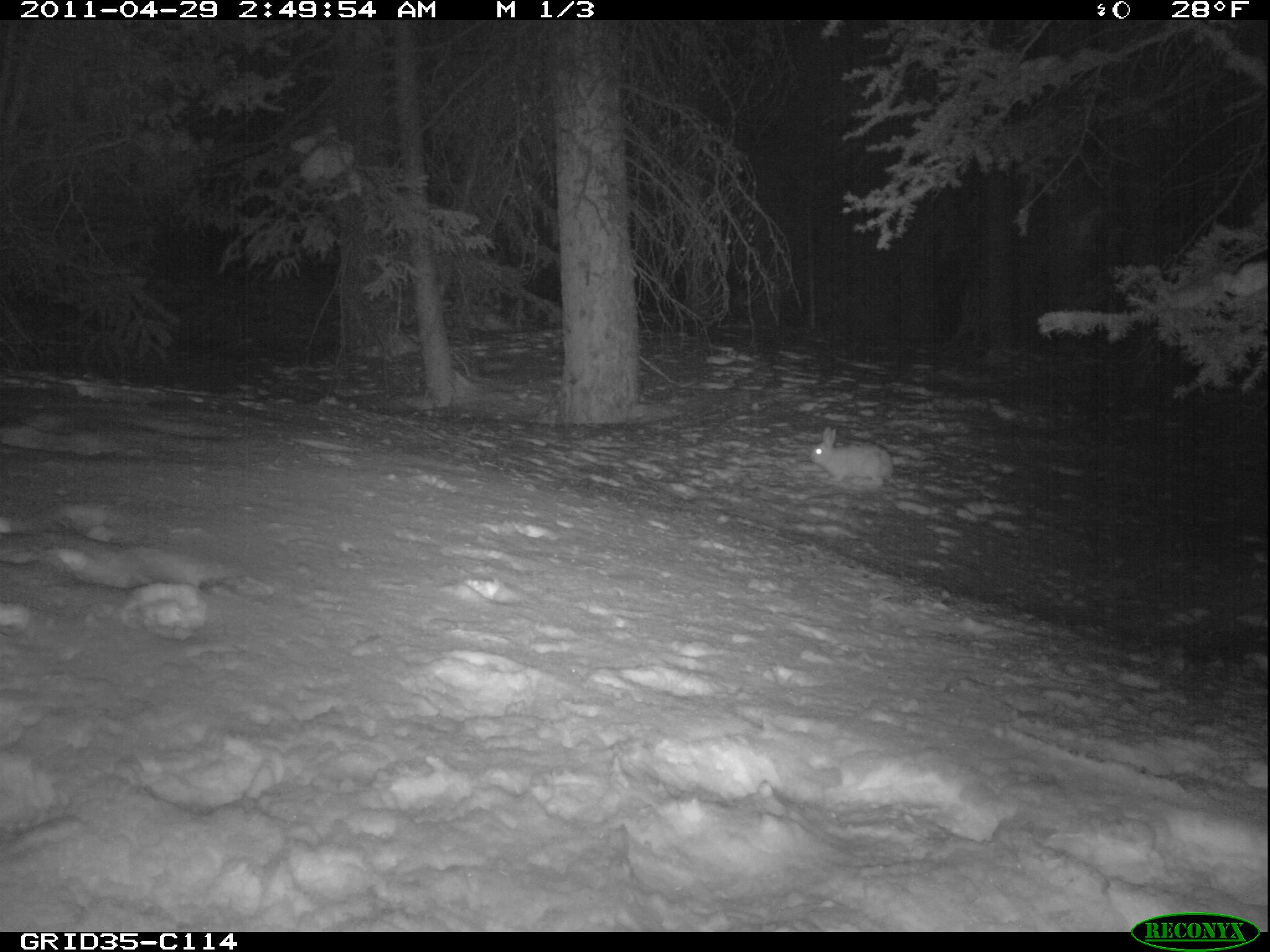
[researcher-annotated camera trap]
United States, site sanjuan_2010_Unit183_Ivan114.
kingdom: Animalia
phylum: Chordata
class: Mammalia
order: Lagomorpha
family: Leporidae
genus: Lepus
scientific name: Lepus americanus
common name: snowshoe hare